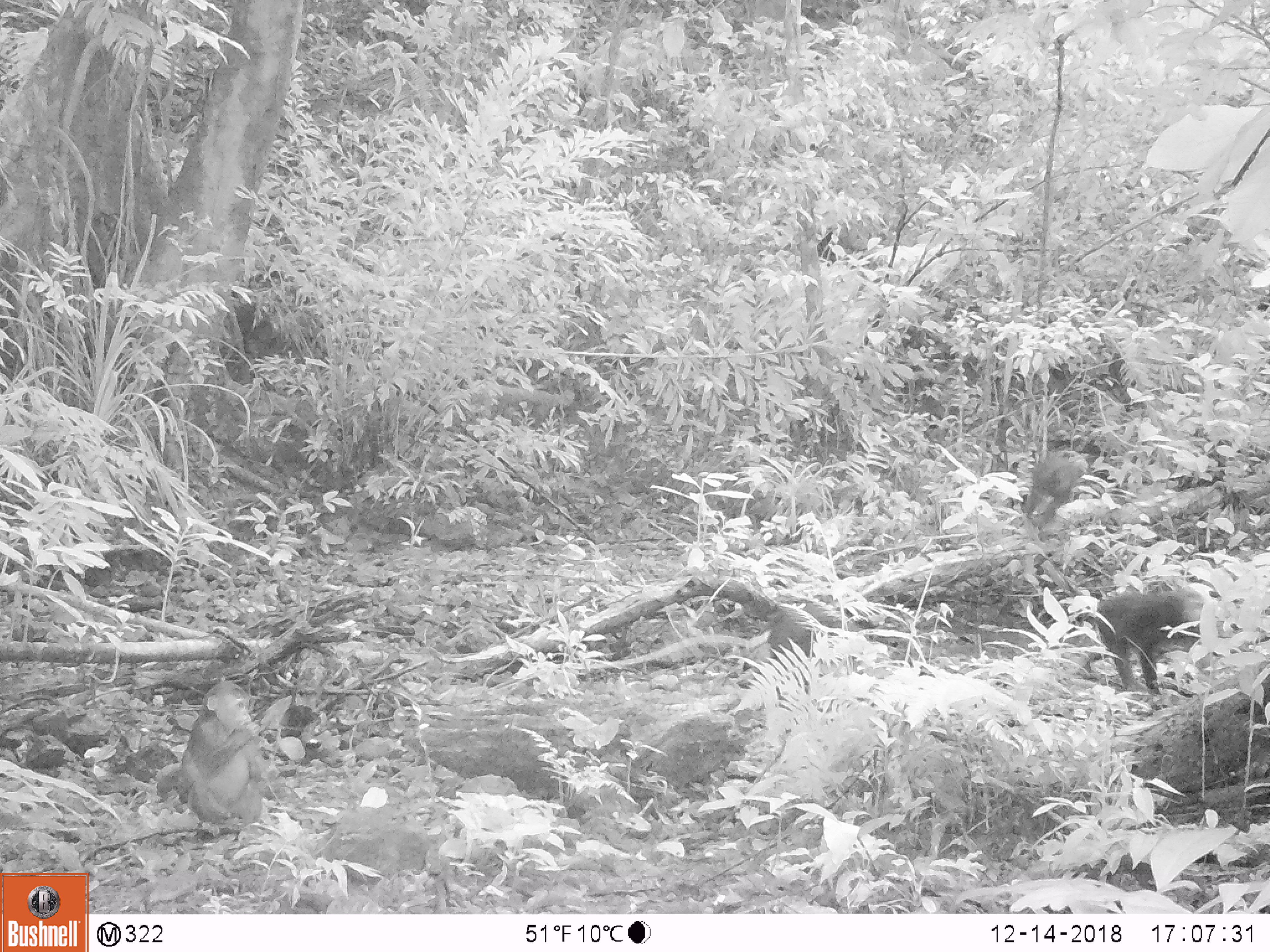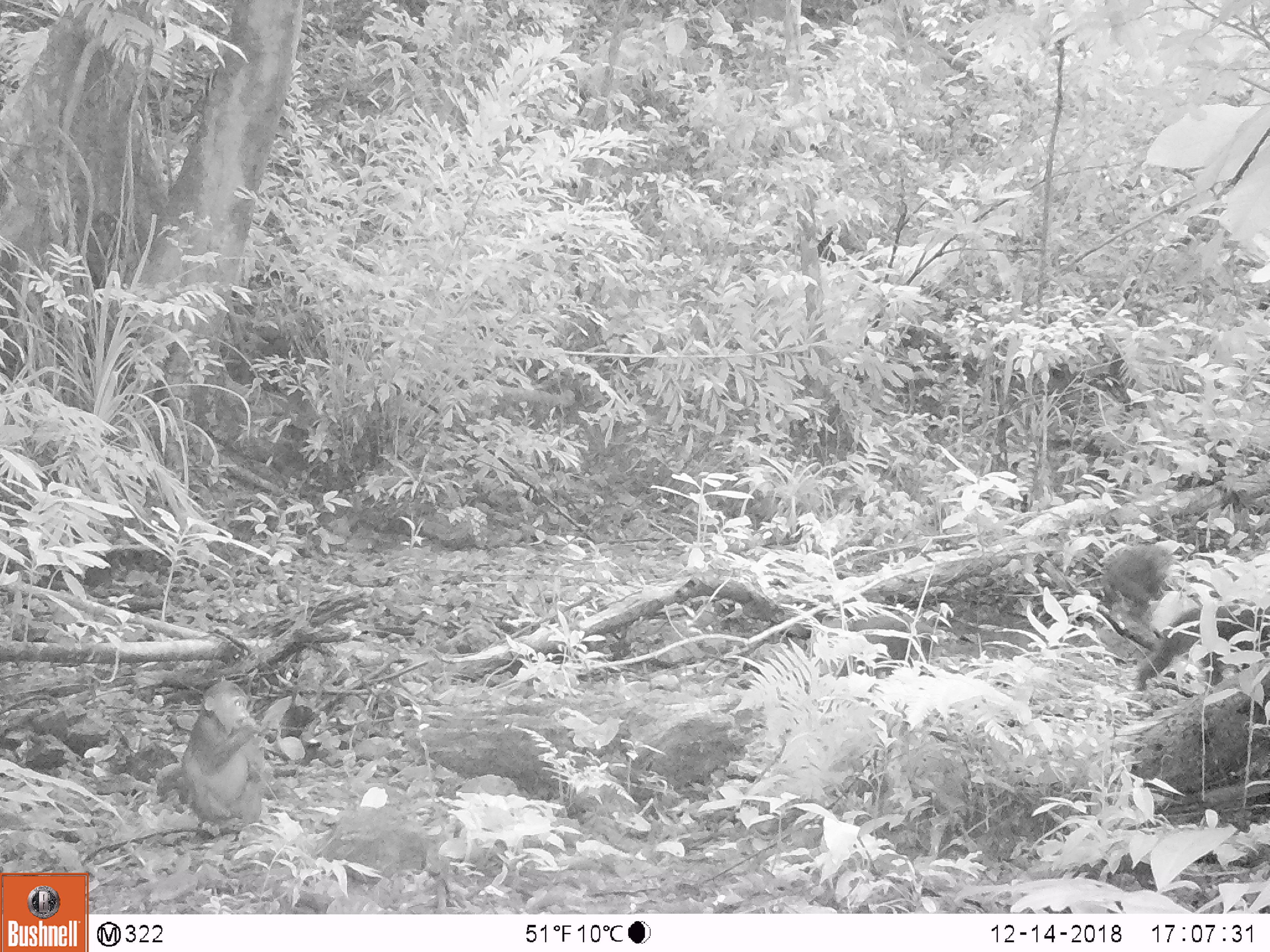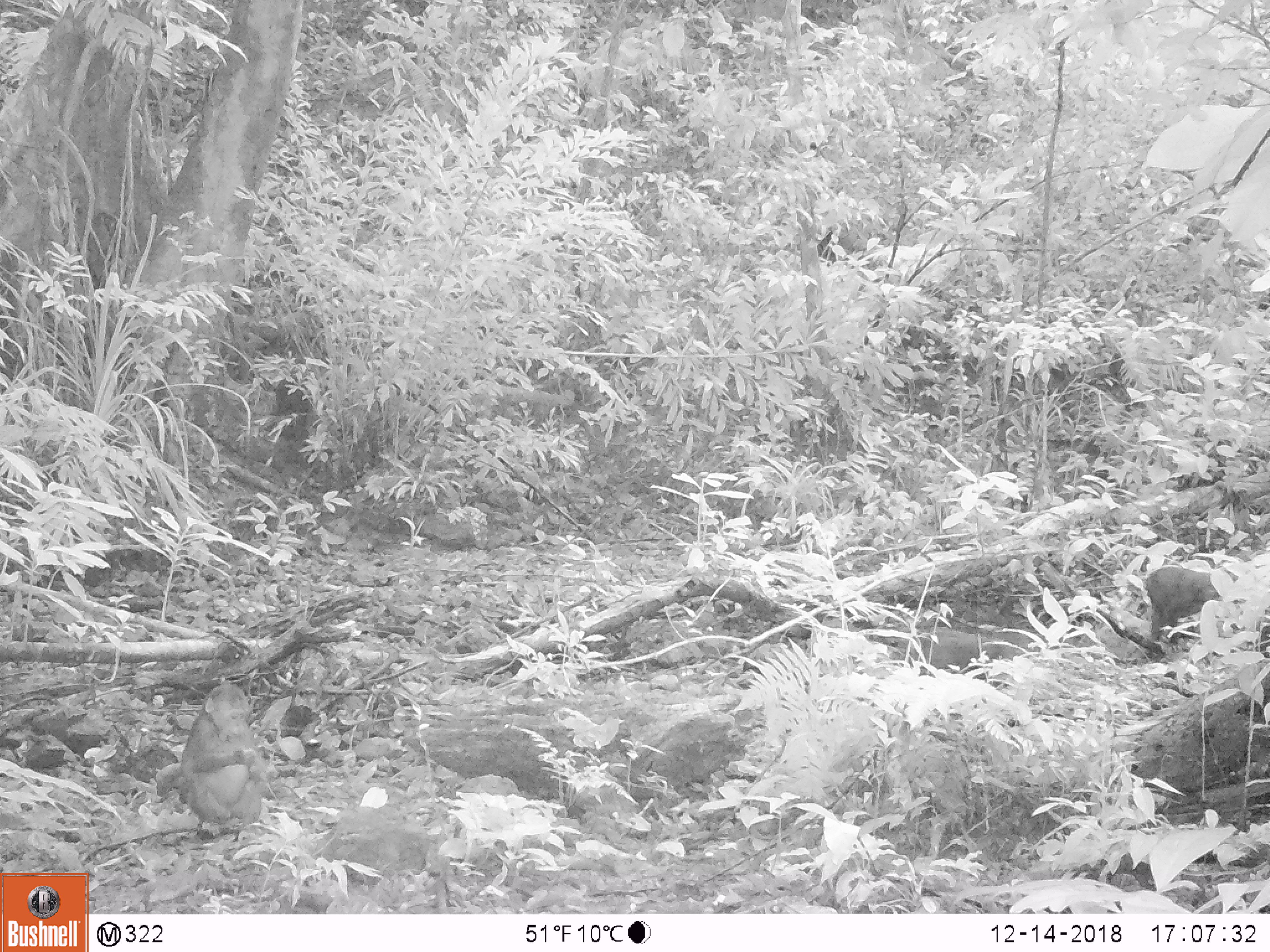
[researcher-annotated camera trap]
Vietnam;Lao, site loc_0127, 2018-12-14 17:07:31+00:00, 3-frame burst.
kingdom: Animalia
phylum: Chordata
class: Mammalia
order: Primates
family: Cercopithecidae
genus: Macaca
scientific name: Macaca arctoides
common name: stump-tailed macaque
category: stump tailed macaque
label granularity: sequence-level